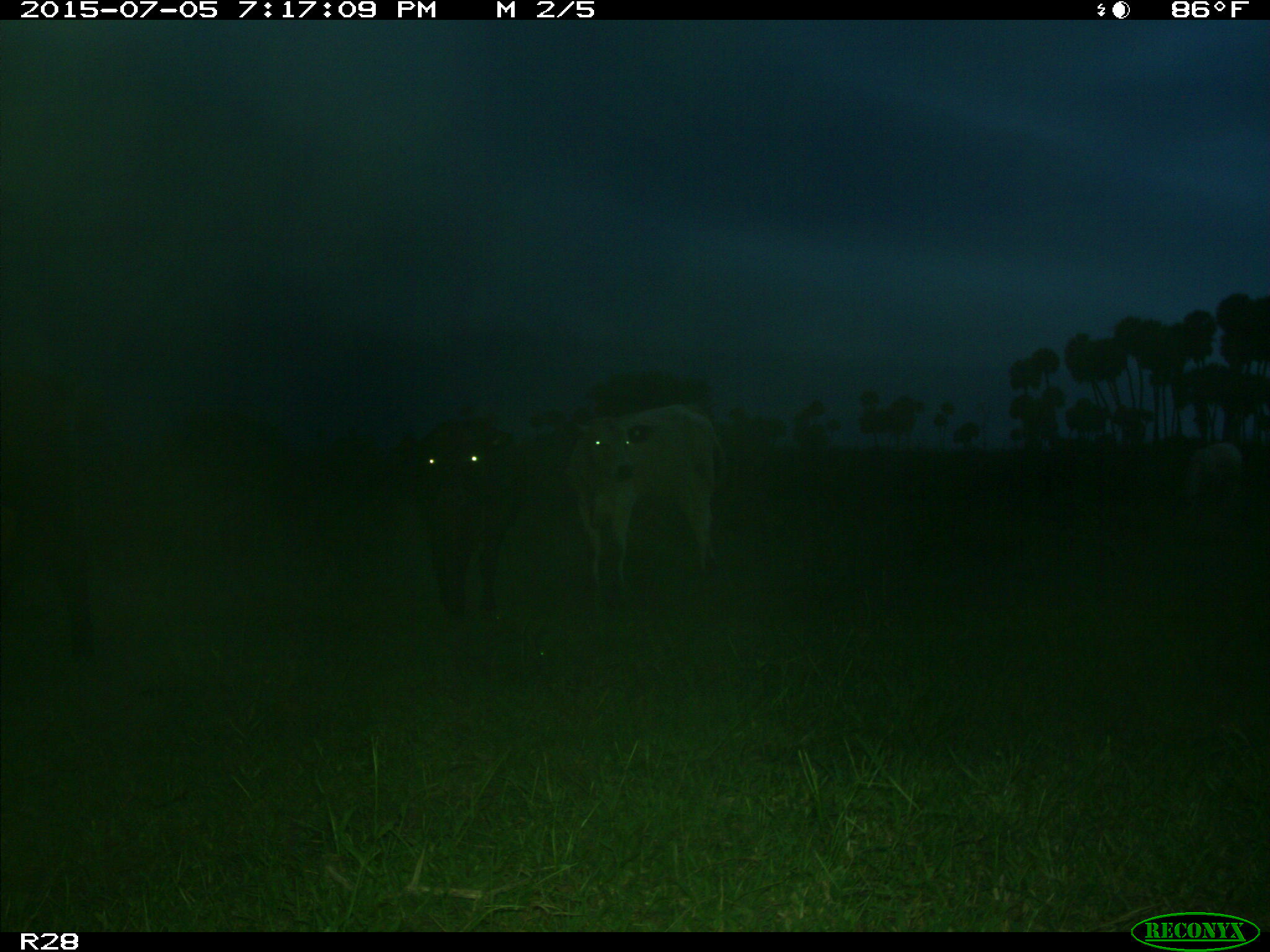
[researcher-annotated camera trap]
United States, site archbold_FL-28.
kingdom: Animalia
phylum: Chordata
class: Mammalia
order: Artiodactyla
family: Bovidae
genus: Bos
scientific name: Bos taurus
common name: domestic cow